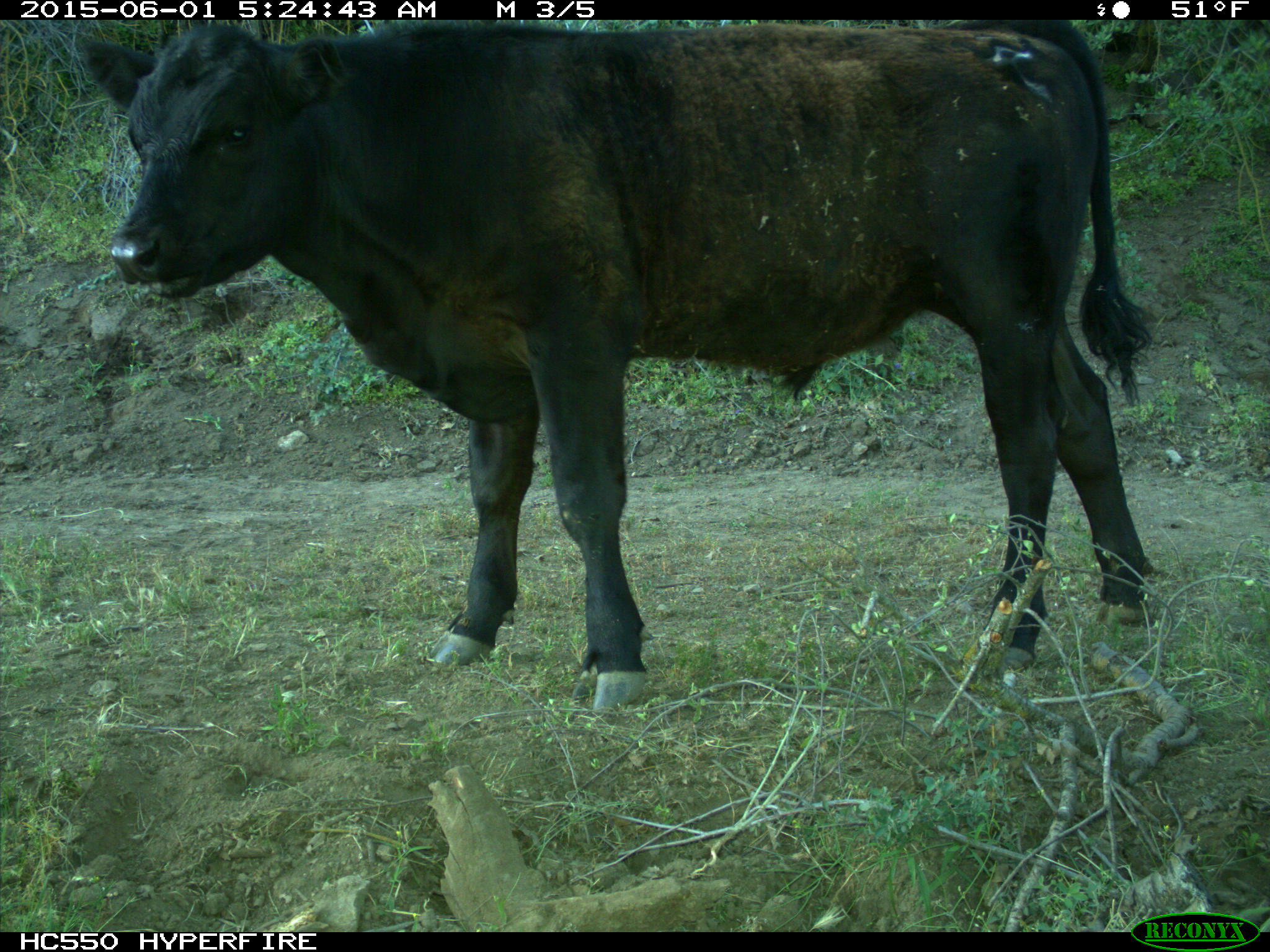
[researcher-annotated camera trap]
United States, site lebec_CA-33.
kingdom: Animalia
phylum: Chordata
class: Mammalia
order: Artiodactyla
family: Bovidae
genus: Bos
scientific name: Bos taurus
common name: domestic cow